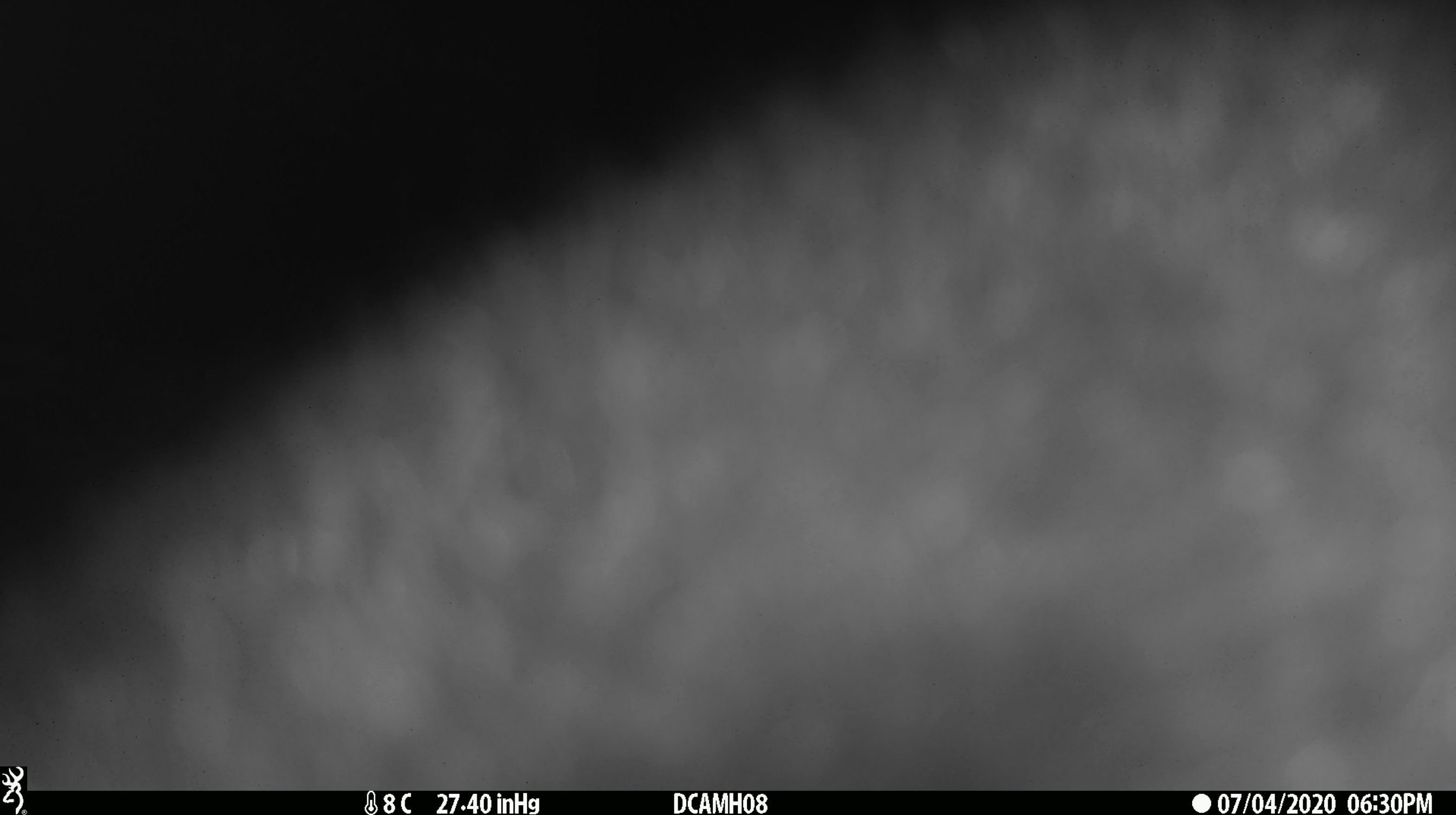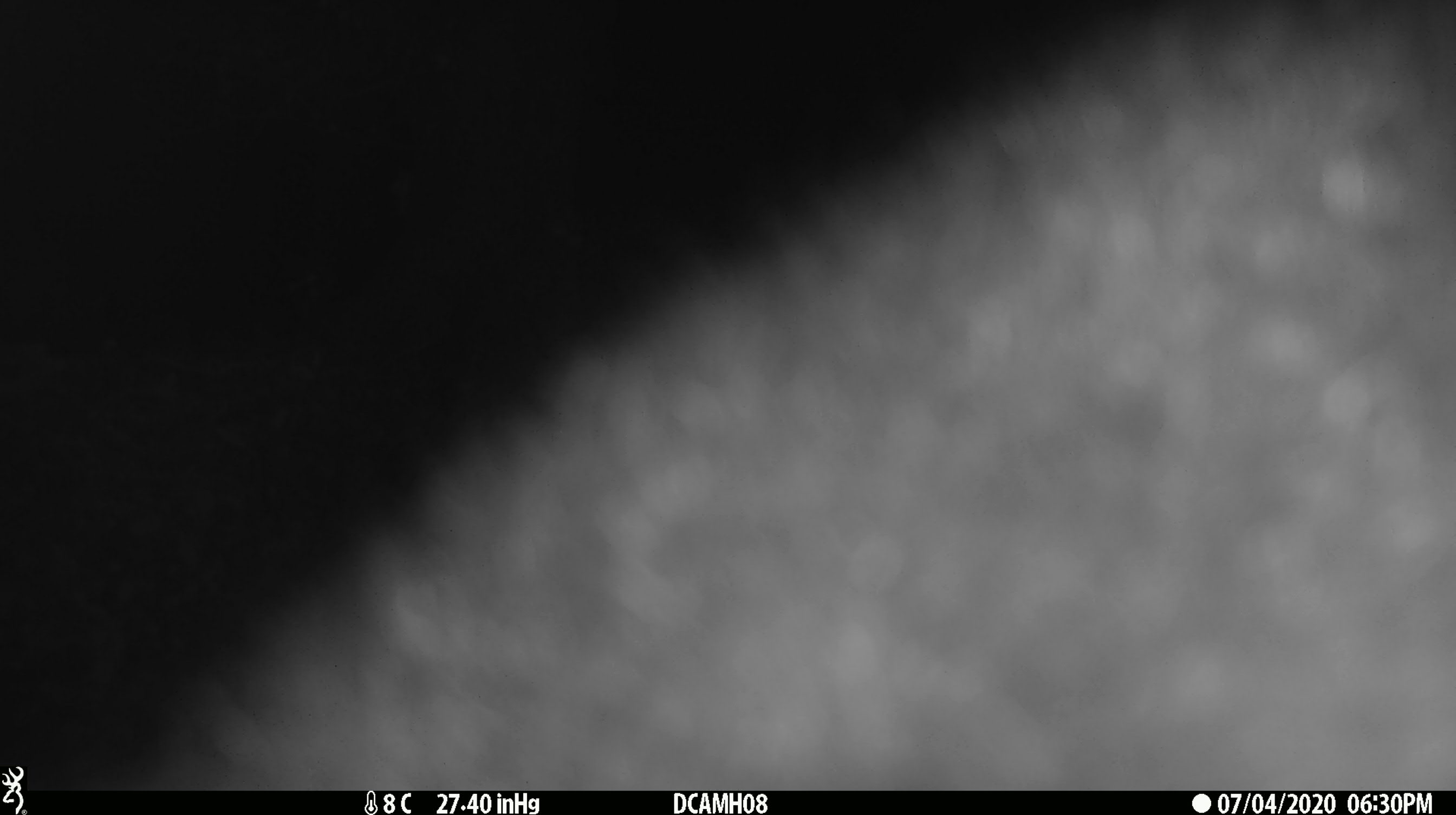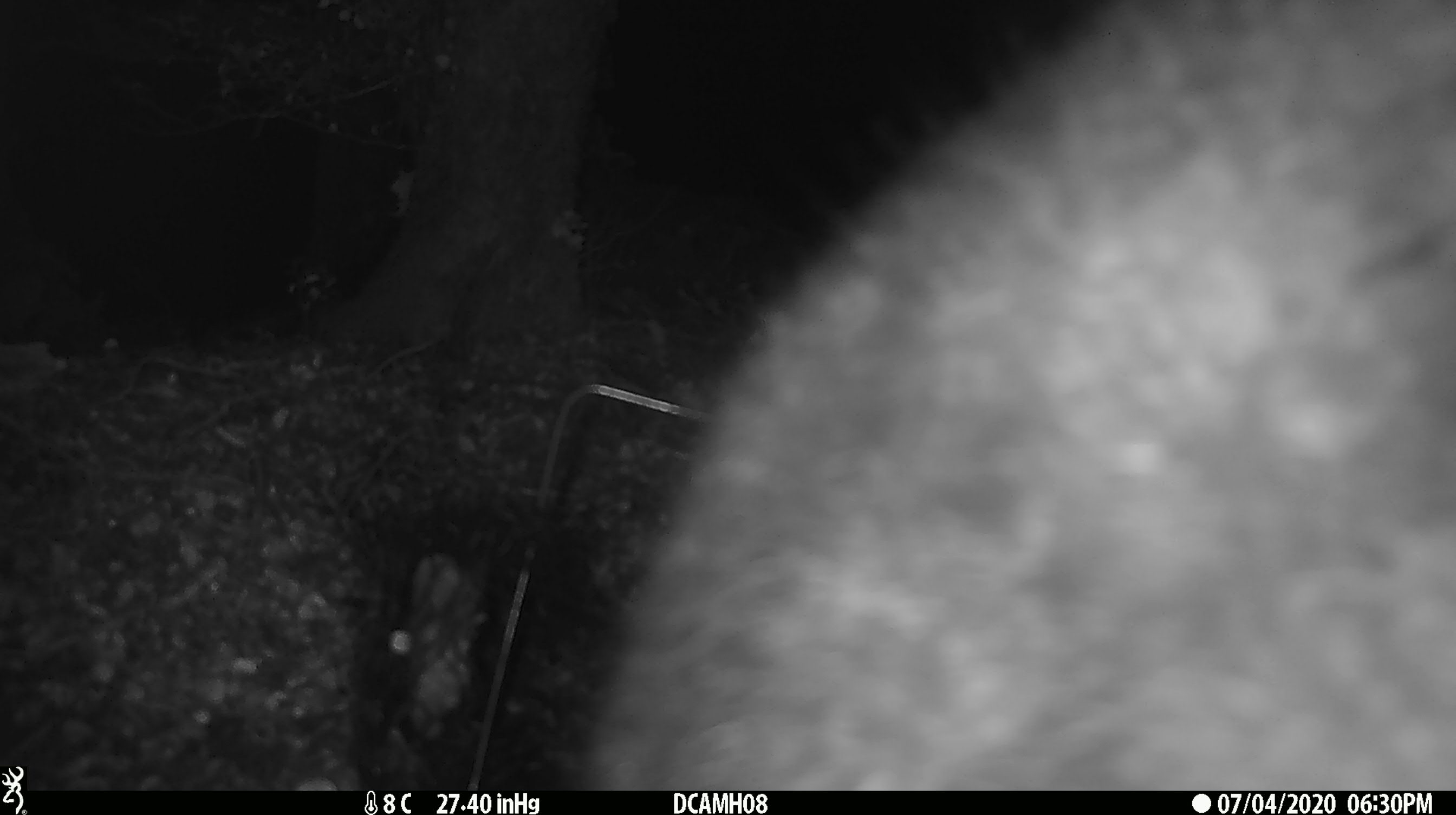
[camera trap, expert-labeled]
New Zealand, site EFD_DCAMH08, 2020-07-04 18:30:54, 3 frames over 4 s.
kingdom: Animalia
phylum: Chordata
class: Mammalia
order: Diprotodontia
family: Phalangeridae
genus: Trichosurus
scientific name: Trichosurus vulpecula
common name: common brushtail possum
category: possum